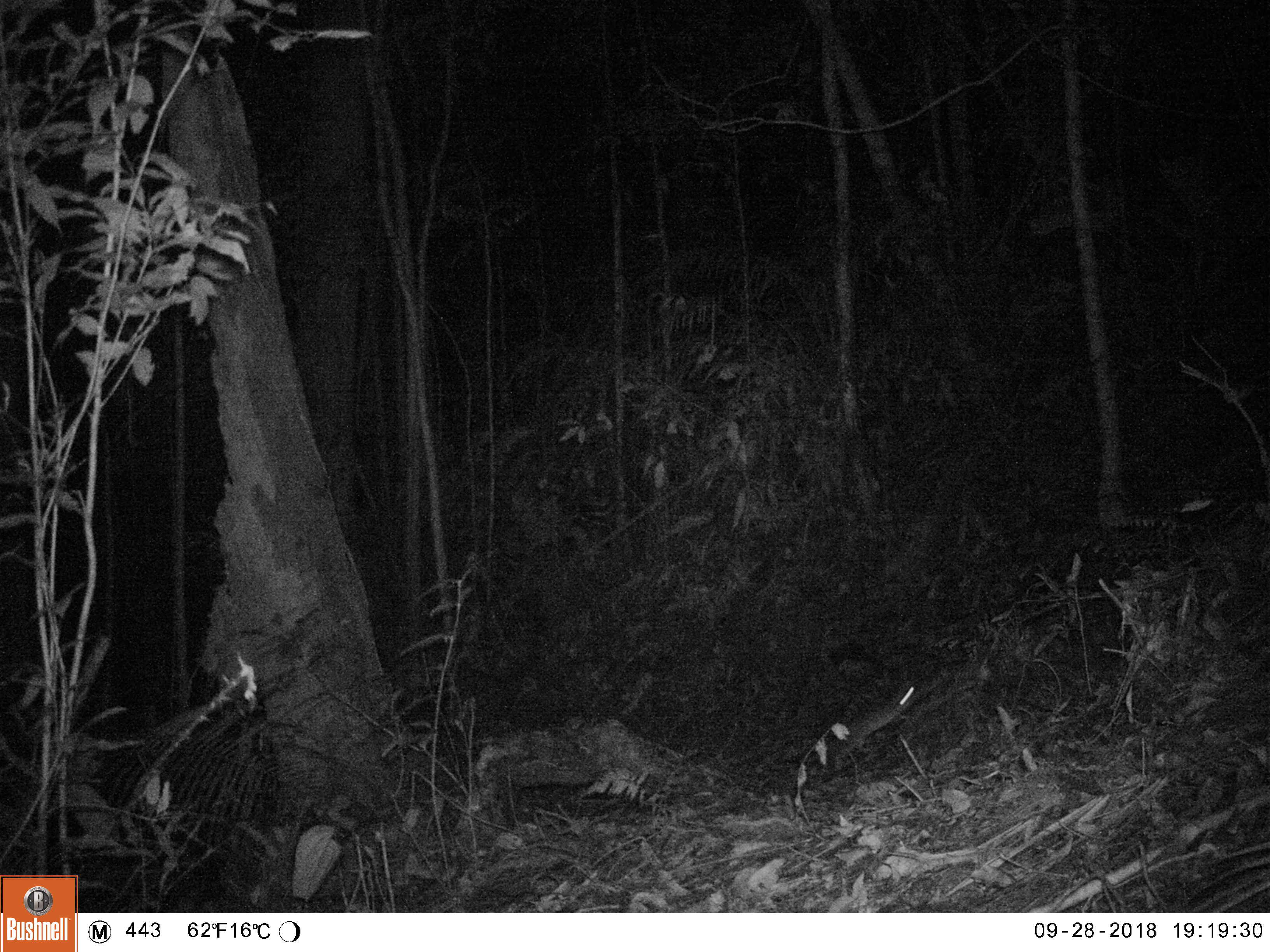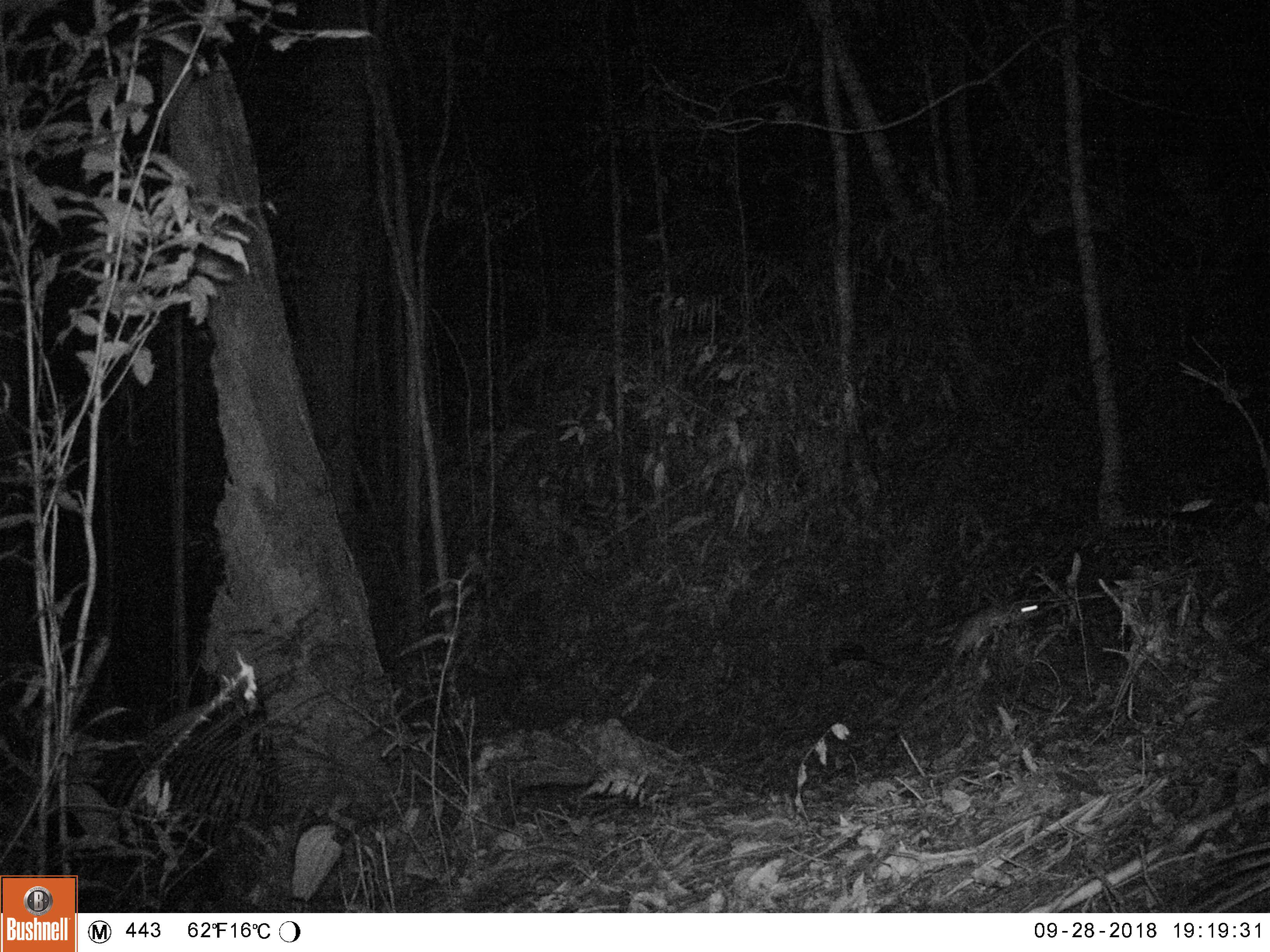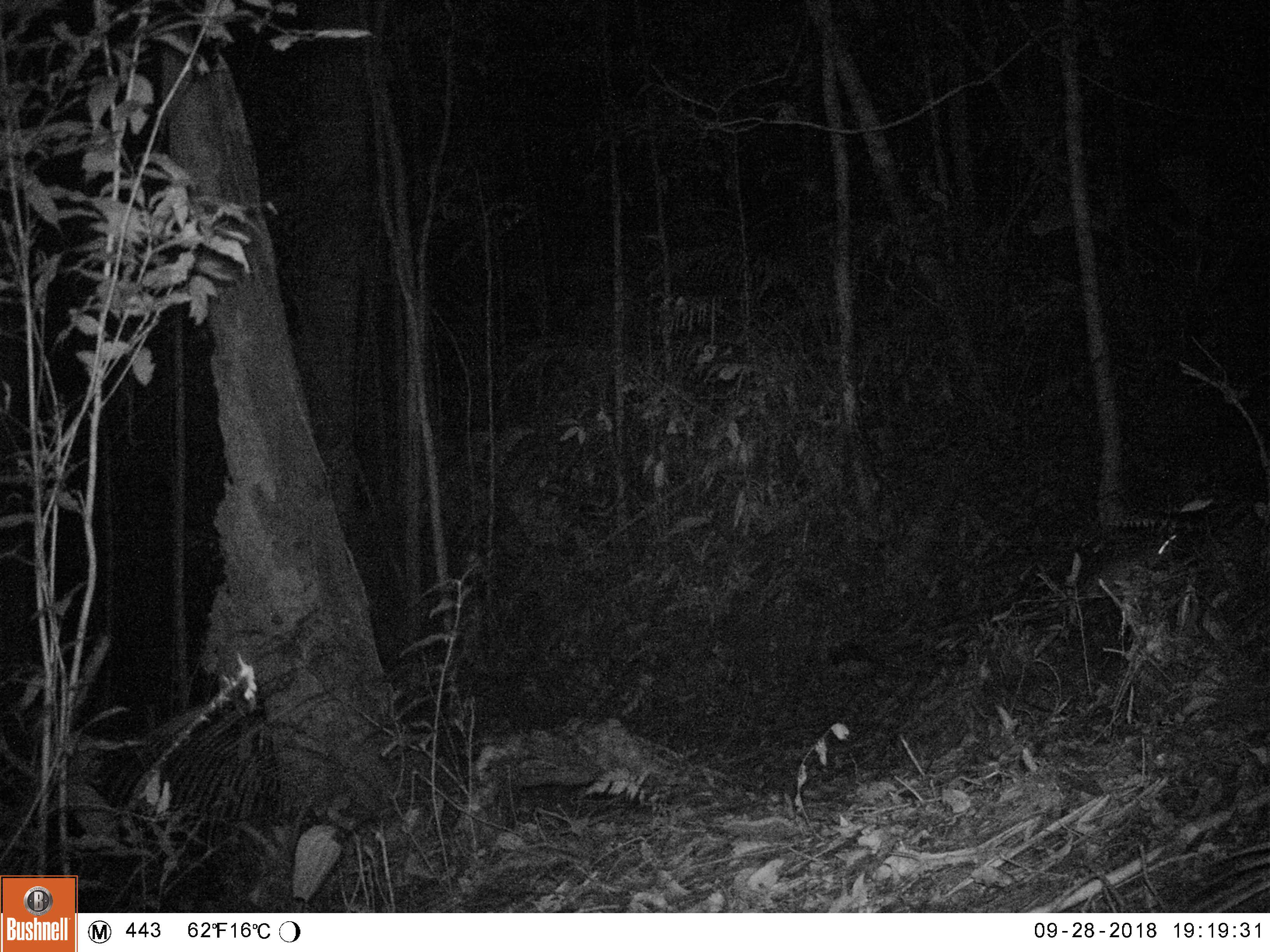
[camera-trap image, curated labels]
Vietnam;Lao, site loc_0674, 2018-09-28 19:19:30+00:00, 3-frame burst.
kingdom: Animalia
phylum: Chordata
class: Mammalia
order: Rodentia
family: Muridae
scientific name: Muridae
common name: old-world mice and rats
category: unidentified murid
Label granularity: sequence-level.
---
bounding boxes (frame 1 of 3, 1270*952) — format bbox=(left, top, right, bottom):
unidentified murid: bbox=(842, 684, 921, 753)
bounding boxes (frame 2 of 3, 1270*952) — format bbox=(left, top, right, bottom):
unidentified murid: bbox=(951, 603, 1042, 664)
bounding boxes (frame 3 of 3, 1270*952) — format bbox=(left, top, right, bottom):
unidentified murid: bbox=(1101, 546, 1174, 590)